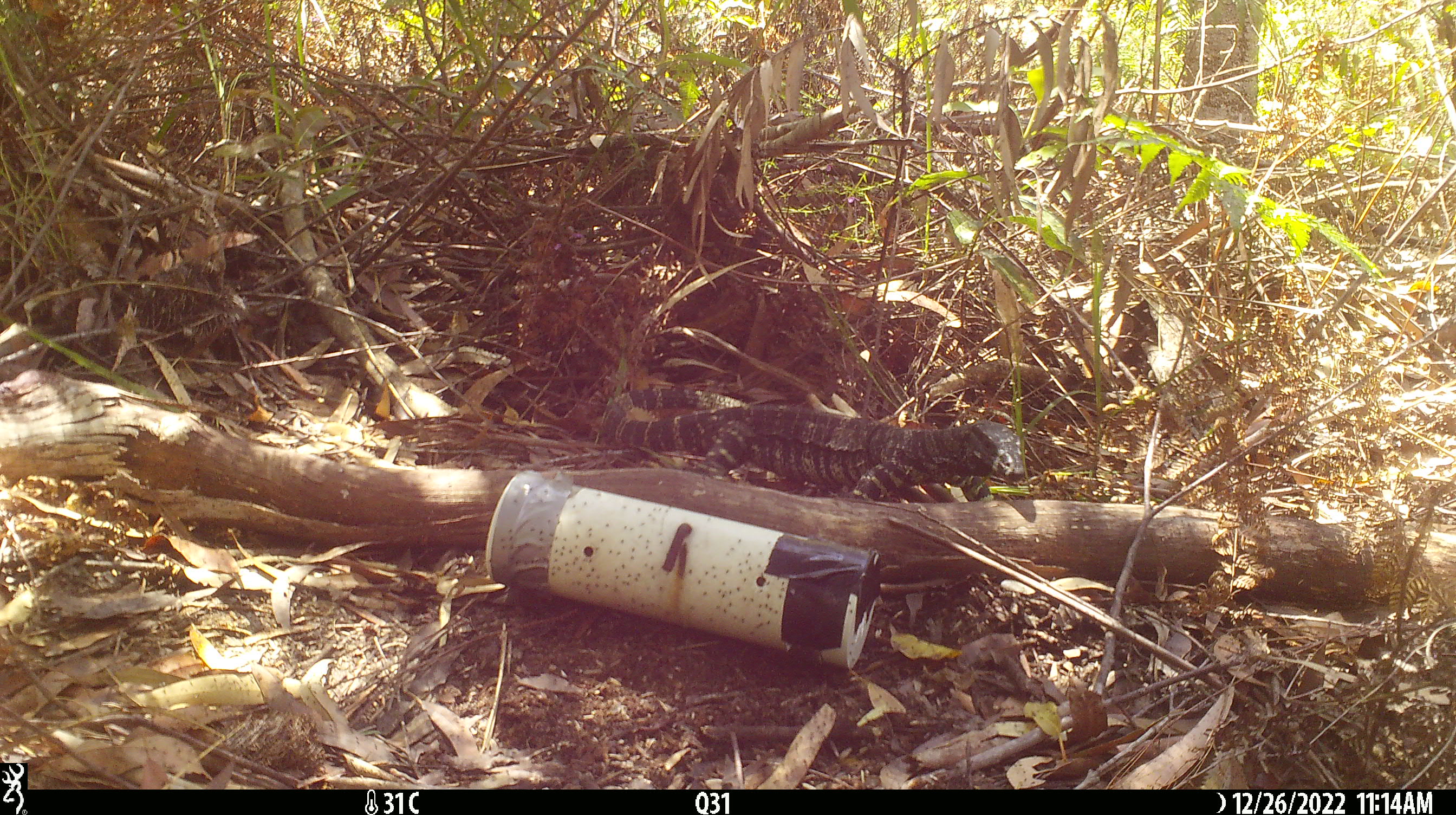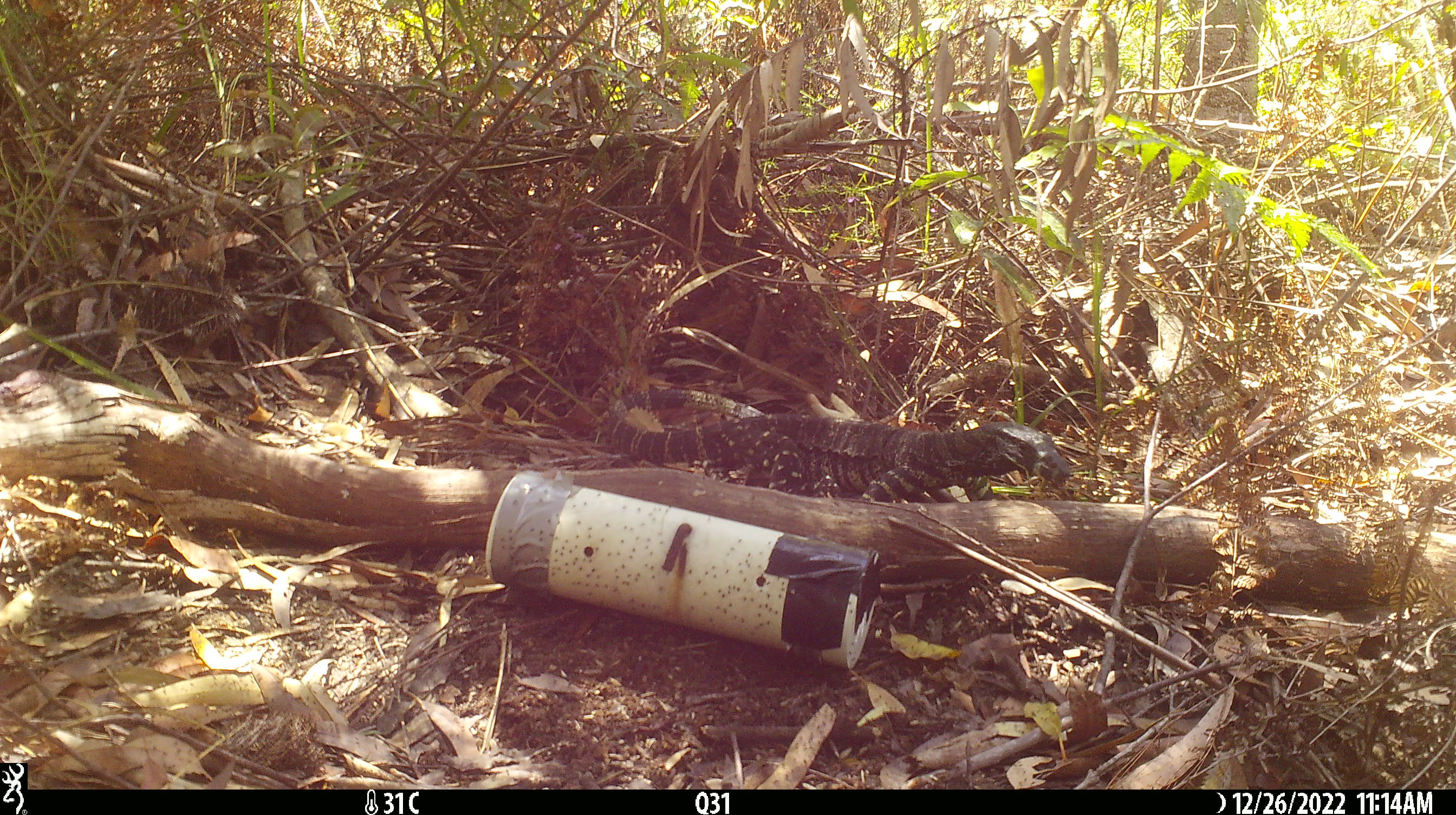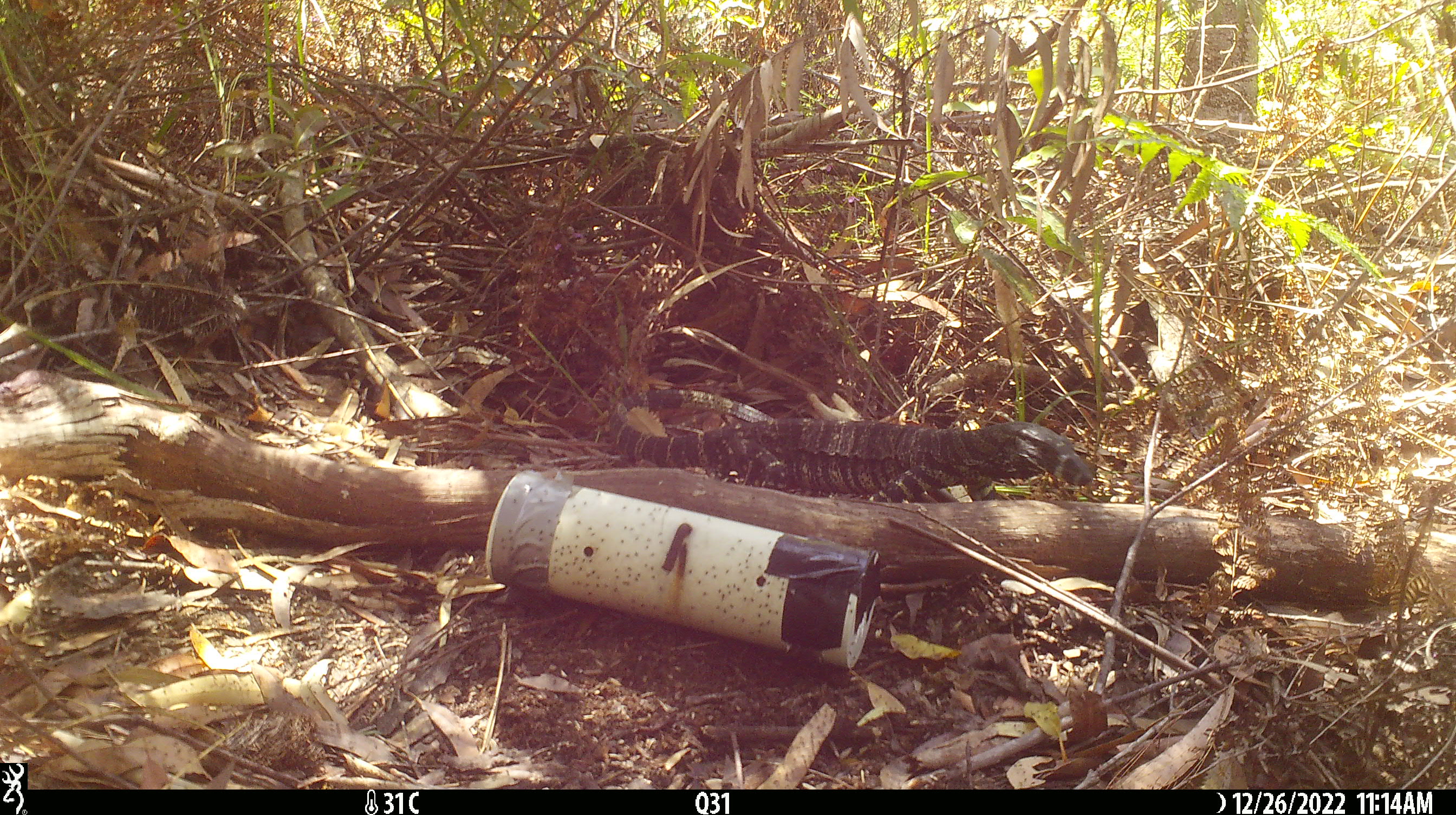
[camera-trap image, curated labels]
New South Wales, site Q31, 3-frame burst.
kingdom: Animalia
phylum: Chordata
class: Reptilia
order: Squamata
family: Varanidae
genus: Varanus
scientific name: Varanus varius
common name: lace monitor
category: goanna